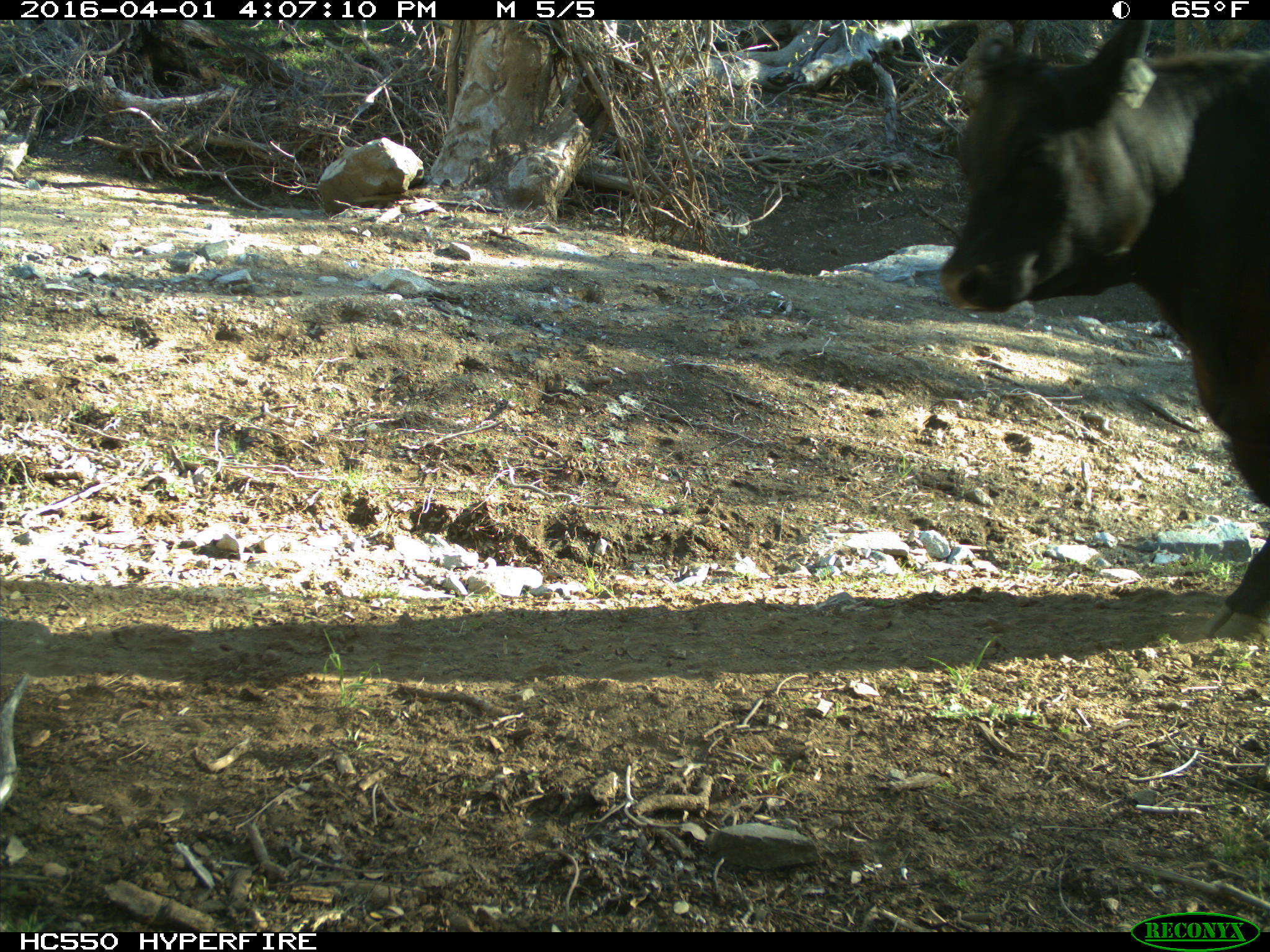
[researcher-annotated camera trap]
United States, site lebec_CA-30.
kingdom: Animalia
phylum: Chordata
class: Mammalia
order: Artiodactyla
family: Bovidae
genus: Bos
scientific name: Bos taurus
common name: domestic cow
Bos taurus (domestic cow).